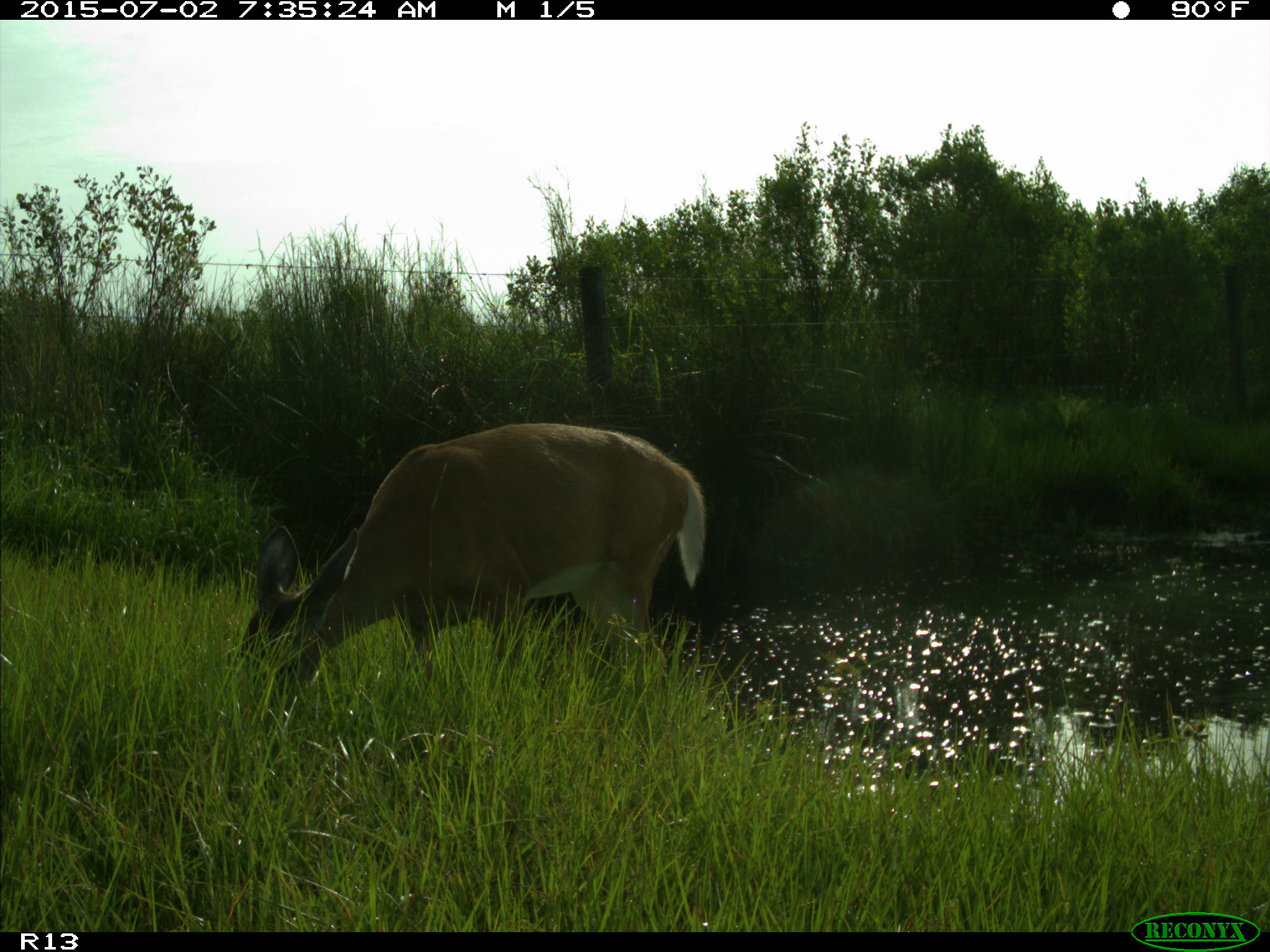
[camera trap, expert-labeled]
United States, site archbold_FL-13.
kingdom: Animalia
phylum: Chordata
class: Mammalia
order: Artiodactyla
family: Cervidae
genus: Odocoileus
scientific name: Odocoileus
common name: deer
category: unidentified deer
Unidentified deer (deer) (Odocoileus).